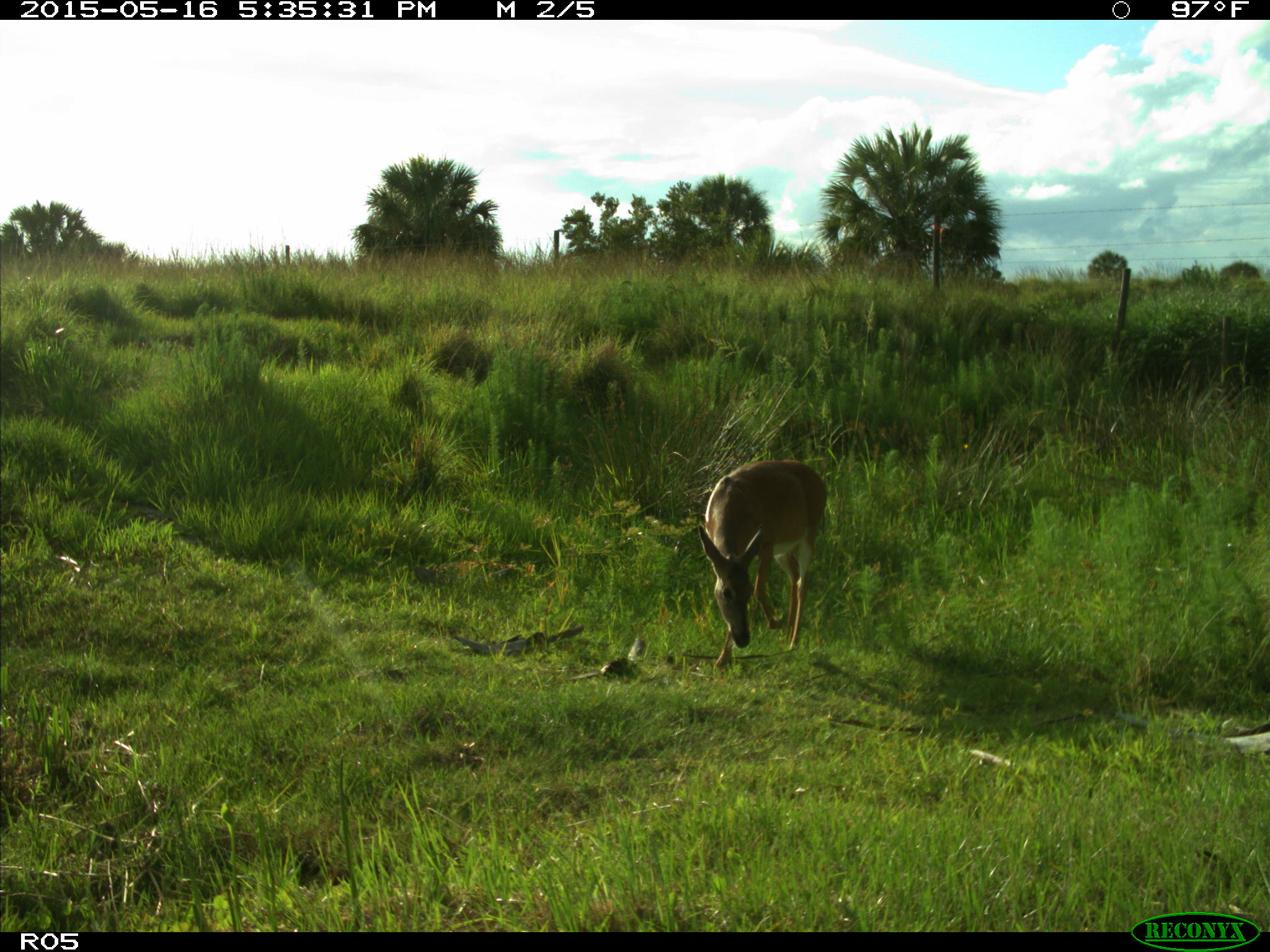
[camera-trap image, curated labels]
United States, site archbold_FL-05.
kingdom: Animalia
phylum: Chordata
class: Mammalia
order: Artiodactyla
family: Cervidae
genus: Odocoileus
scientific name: Odocoileus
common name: deer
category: unidentified deer